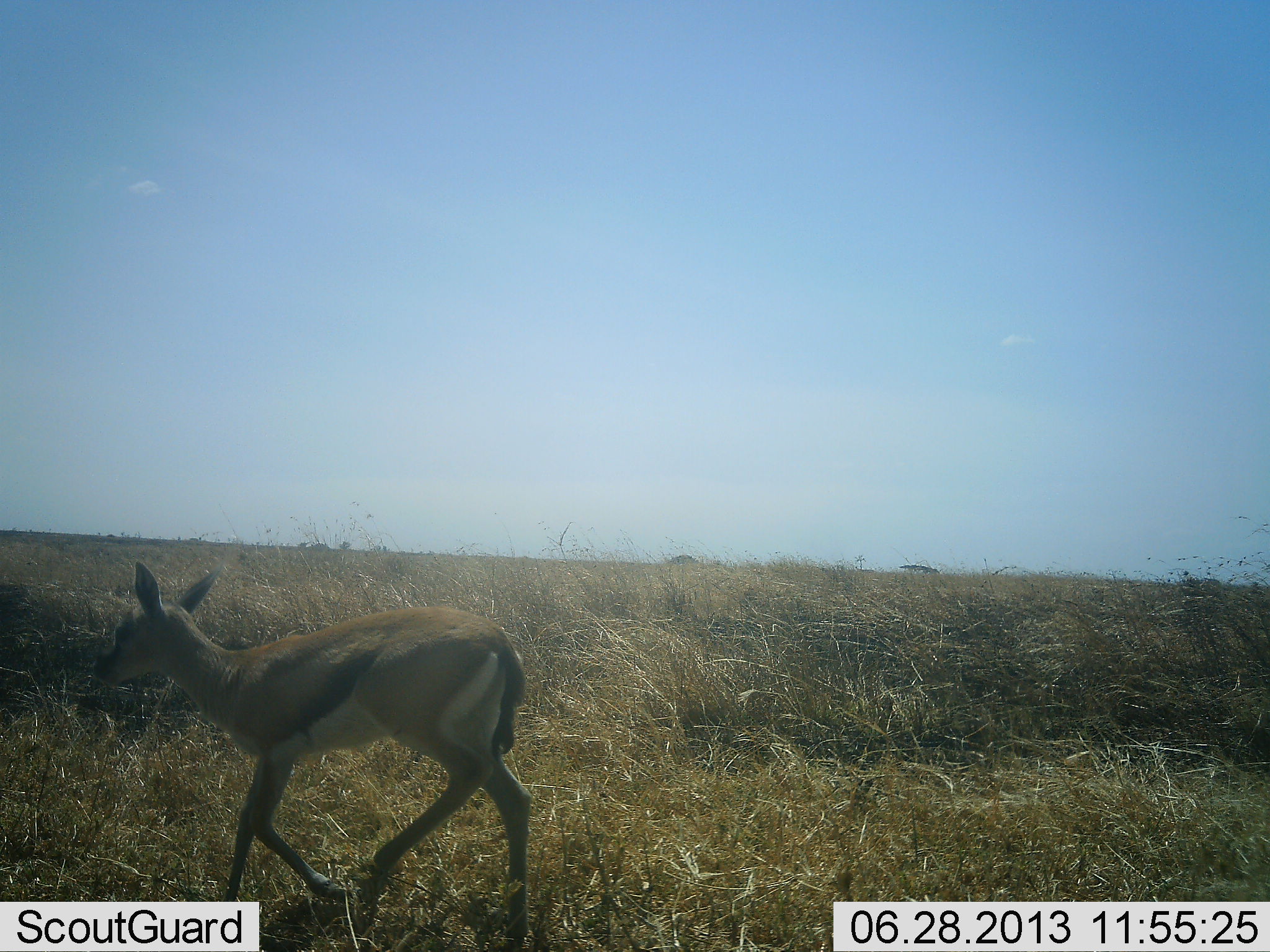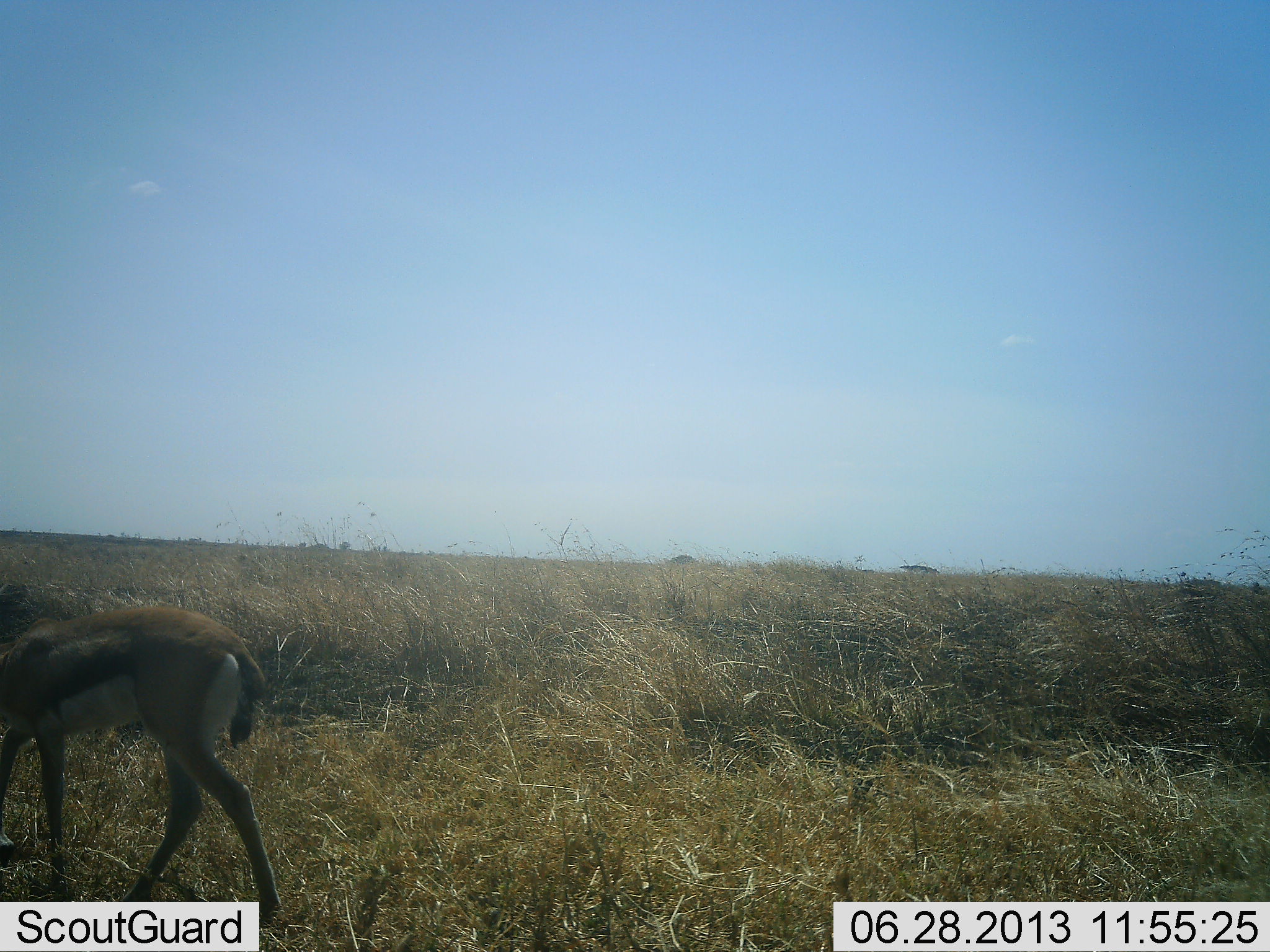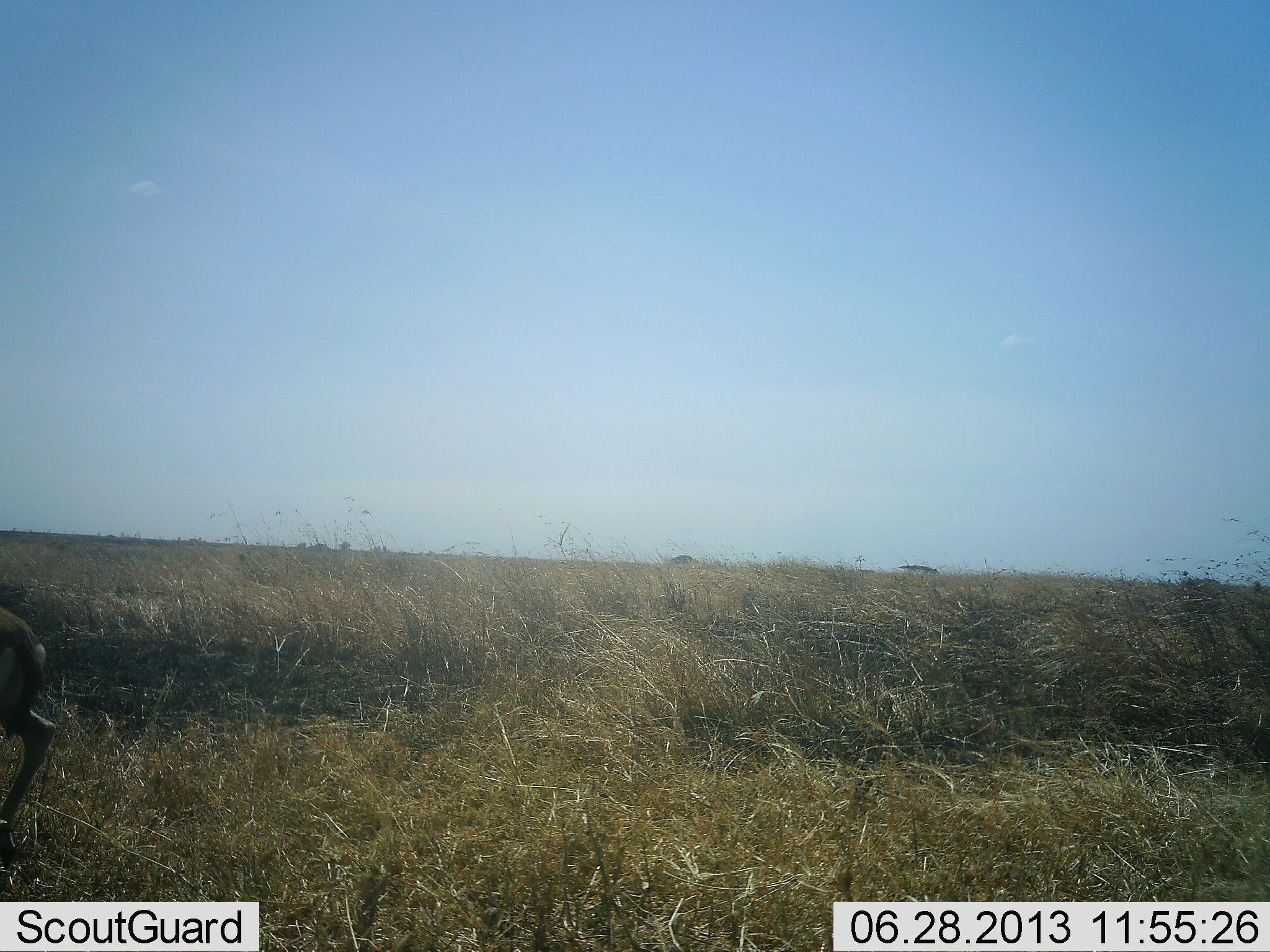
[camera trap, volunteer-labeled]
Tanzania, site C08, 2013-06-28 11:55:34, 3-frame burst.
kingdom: Animalia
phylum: Chordata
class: Mammalia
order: Artiodactyla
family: Bovidae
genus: Eudorcas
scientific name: Eudorcas thomsonii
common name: thomson's gazelle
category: gazellethomsons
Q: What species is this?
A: Gazellethomsons (thomson's gazelle) (Eudorcas thomsonii).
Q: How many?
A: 1.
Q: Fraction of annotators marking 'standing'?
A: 5%.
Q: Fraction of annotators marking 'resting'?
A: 0%.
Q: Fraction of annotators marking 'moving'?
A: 86%.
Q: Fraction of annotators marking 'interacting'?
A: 0%.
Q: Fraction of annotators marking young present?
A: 14%.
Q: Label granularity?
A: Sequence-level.